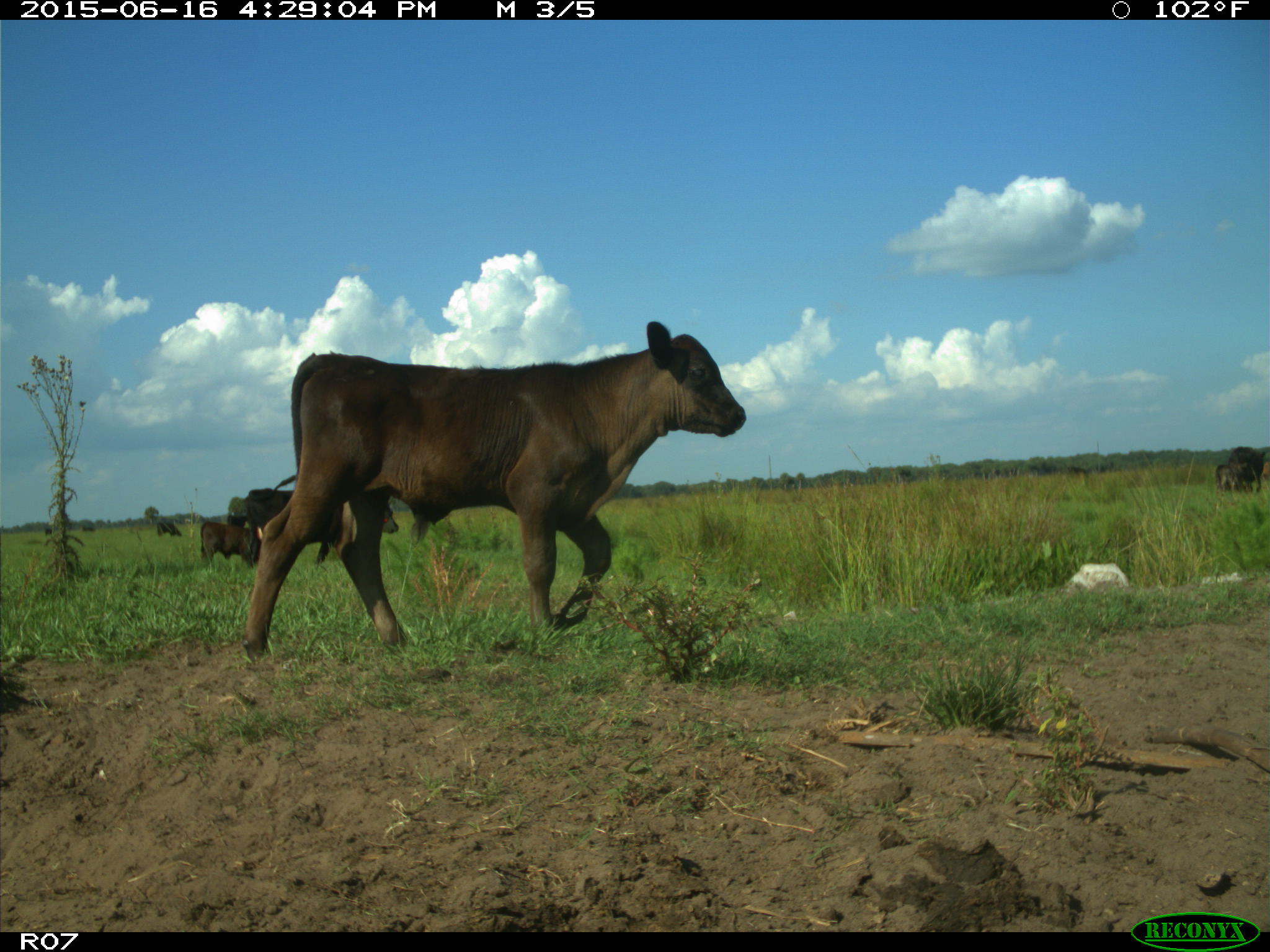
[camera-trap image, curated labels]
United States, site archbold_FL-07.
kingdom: Animalia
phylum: Chordata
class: Mammalia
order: Artiodactyla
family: Bovidae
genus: Bos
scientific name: Bos taurus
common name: domestic cow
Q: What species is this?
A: Bos taurus (domestic cow).